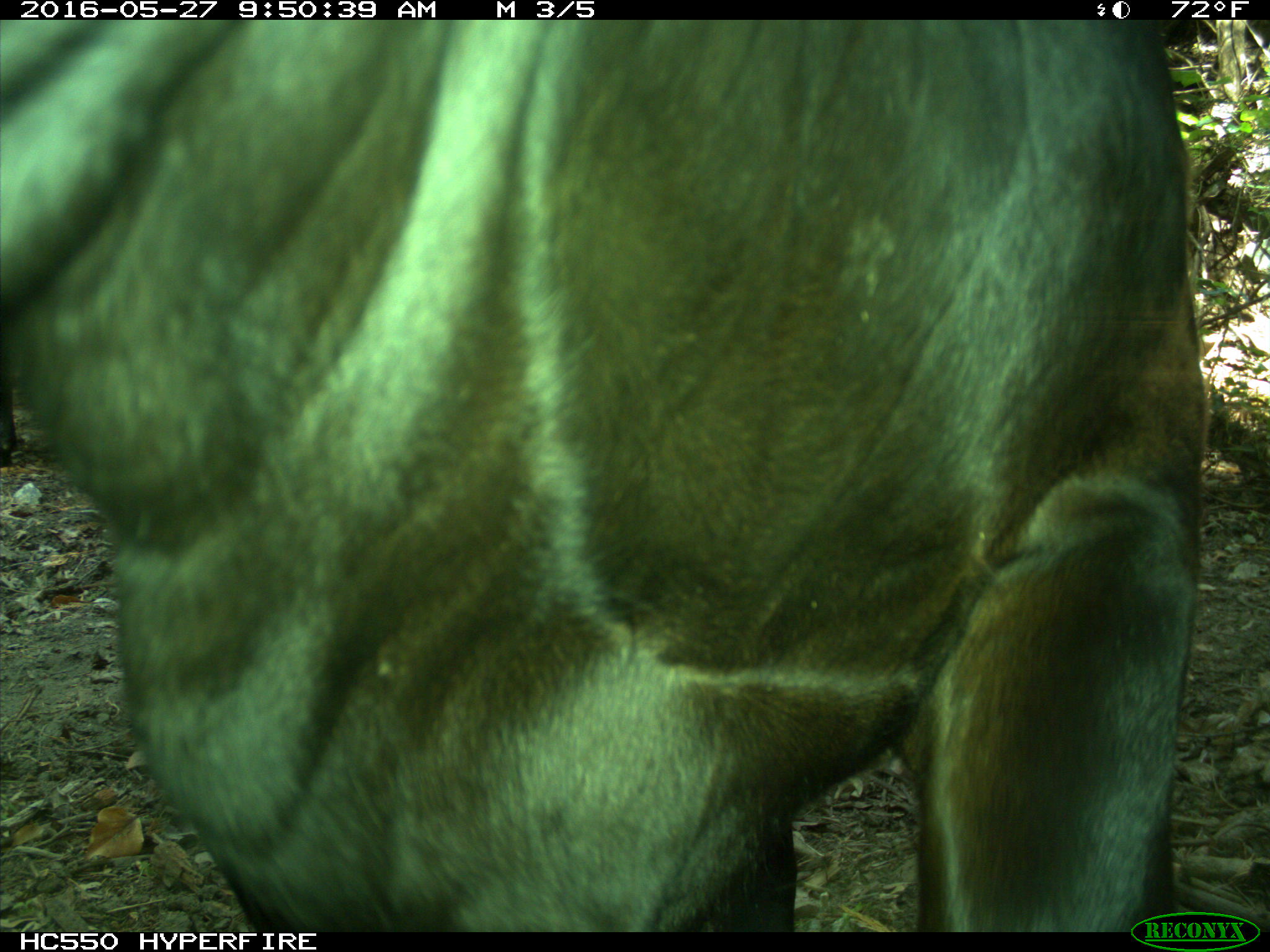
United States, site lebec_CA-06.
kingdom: Animalia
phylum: Chordata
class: Mammalia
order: Artiodactyla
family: Bovidae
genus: Bos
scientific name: Bos taurus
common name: domestic cow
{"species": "Bos taurus (domestic cow)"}